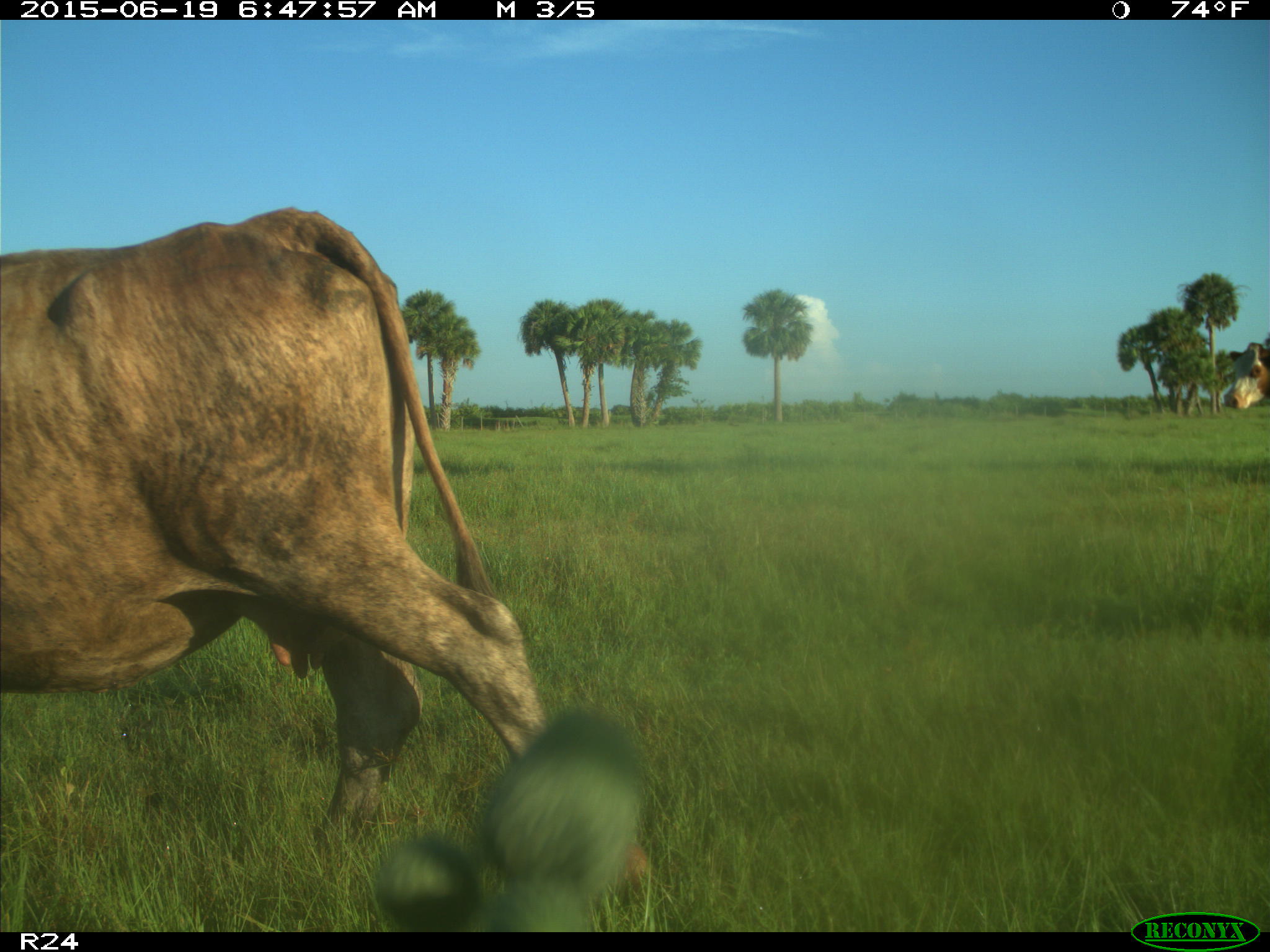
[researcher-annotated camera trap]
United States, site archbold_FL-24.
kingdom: Animalia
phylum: Chordata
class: Mammalia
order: Artiodactyla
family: Bovidae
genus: Bos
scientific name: Bos taurus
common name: domestic cow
Bos taurus (domestic cow).